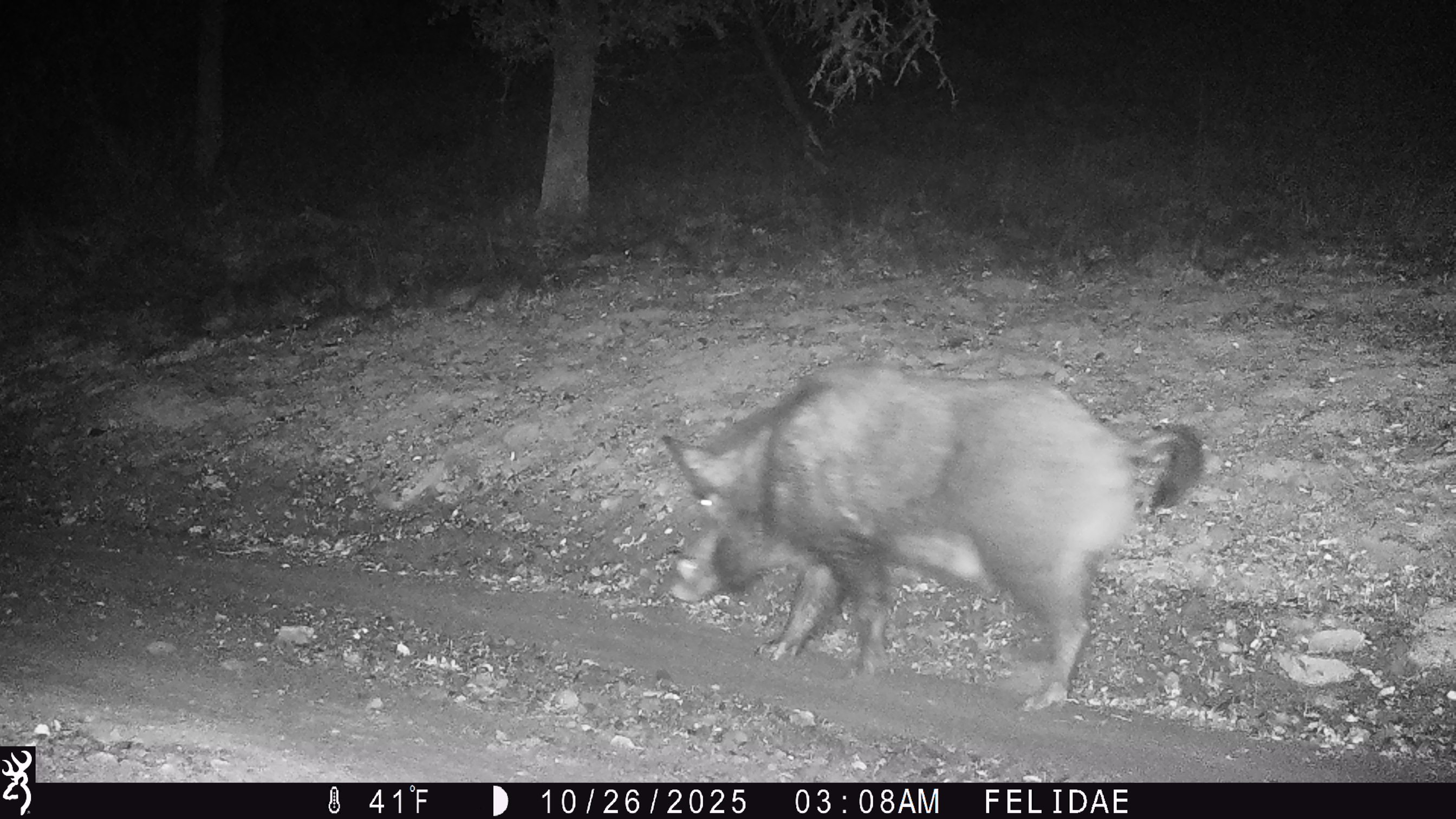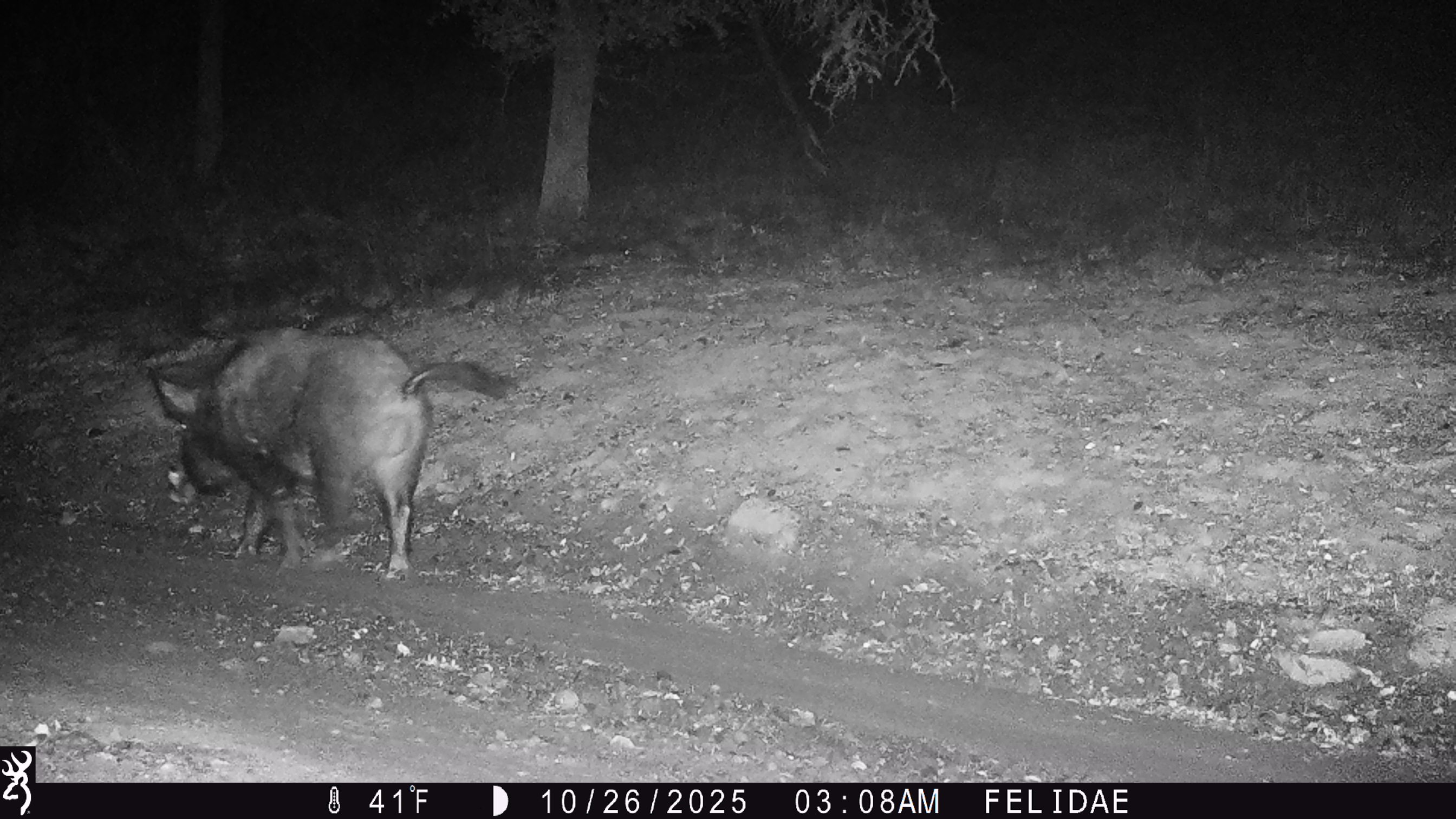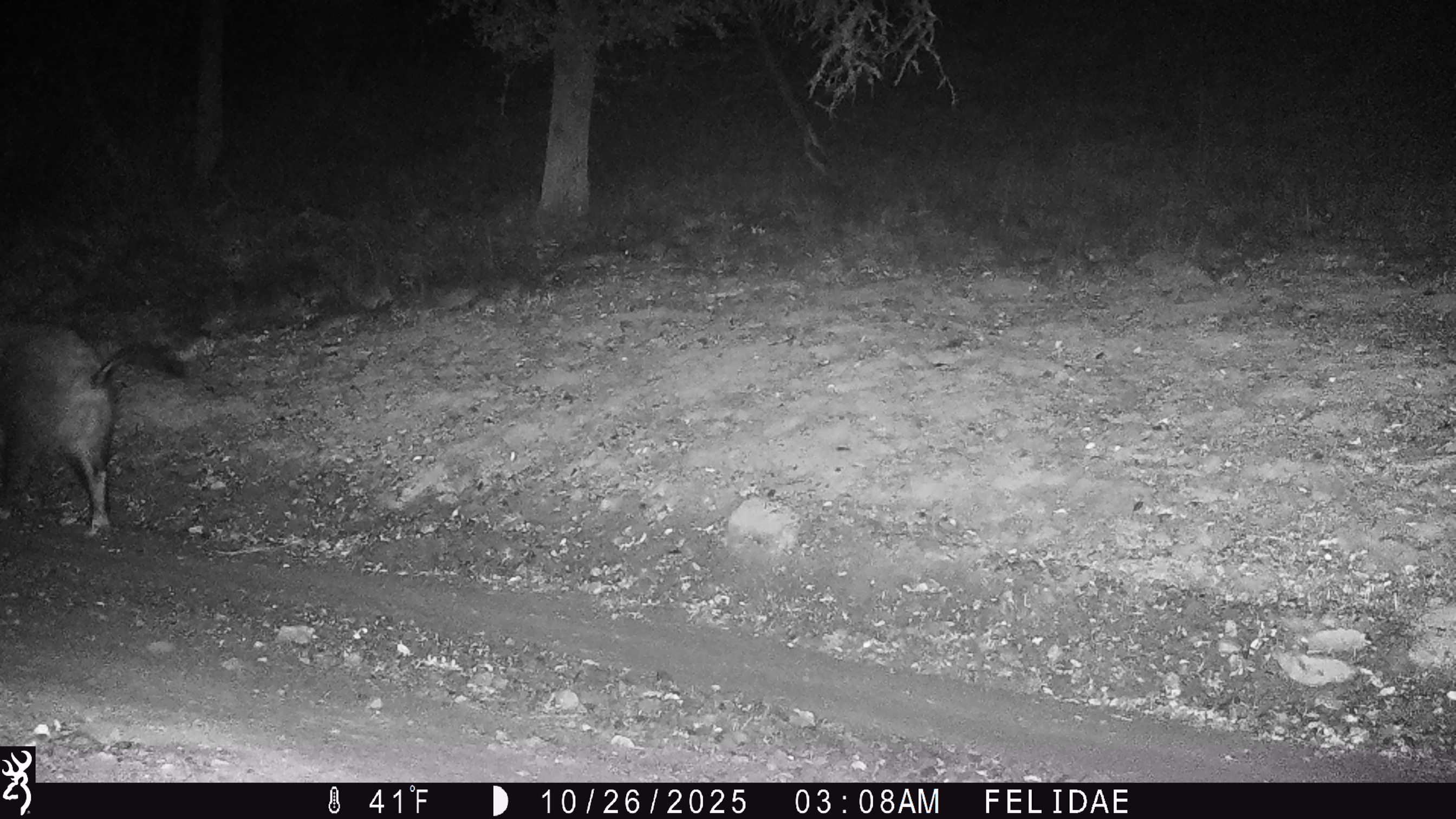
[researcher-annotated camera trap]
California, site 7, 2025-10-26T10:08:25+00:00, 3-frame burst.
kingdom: Animalia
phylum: Chordata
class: Mammalia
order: Artiodactyla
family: Suidae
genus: Sus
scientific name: Sus scrofa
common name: wild boar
Wild boar (Sus scrofa).